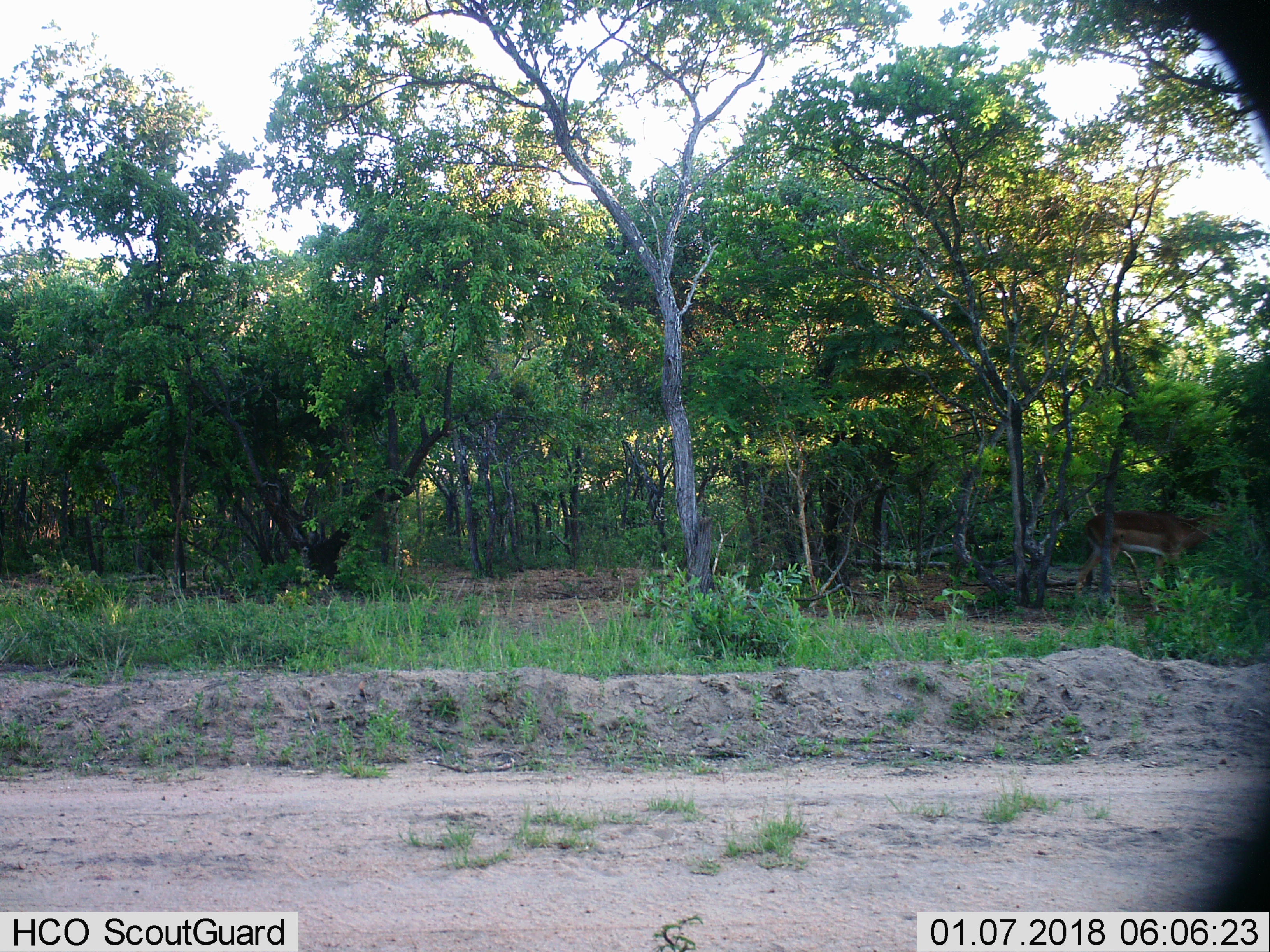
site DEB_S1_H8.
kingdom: Animalia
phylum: Chordata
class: Mammalia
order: Artiodactyla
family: Bovidae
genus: Aepyceros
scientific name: Aepyceros melampus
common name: impala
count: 1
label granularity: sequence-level